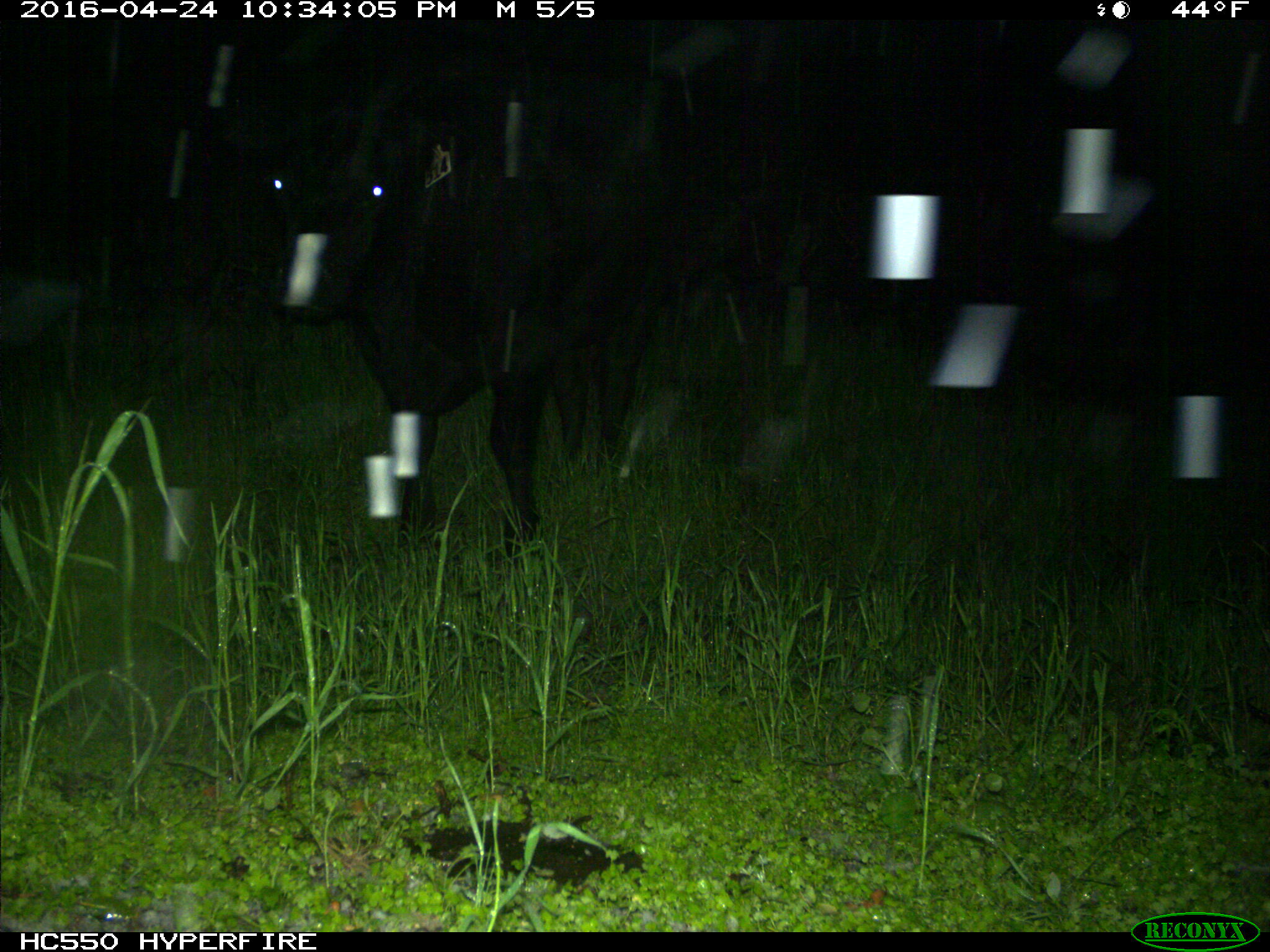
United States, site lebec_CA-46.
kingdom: Animalia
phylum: Chordata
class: Mammalia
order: Artiodactyla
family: Bovidae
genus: Bos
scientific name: Bos taurus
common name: domestic cow